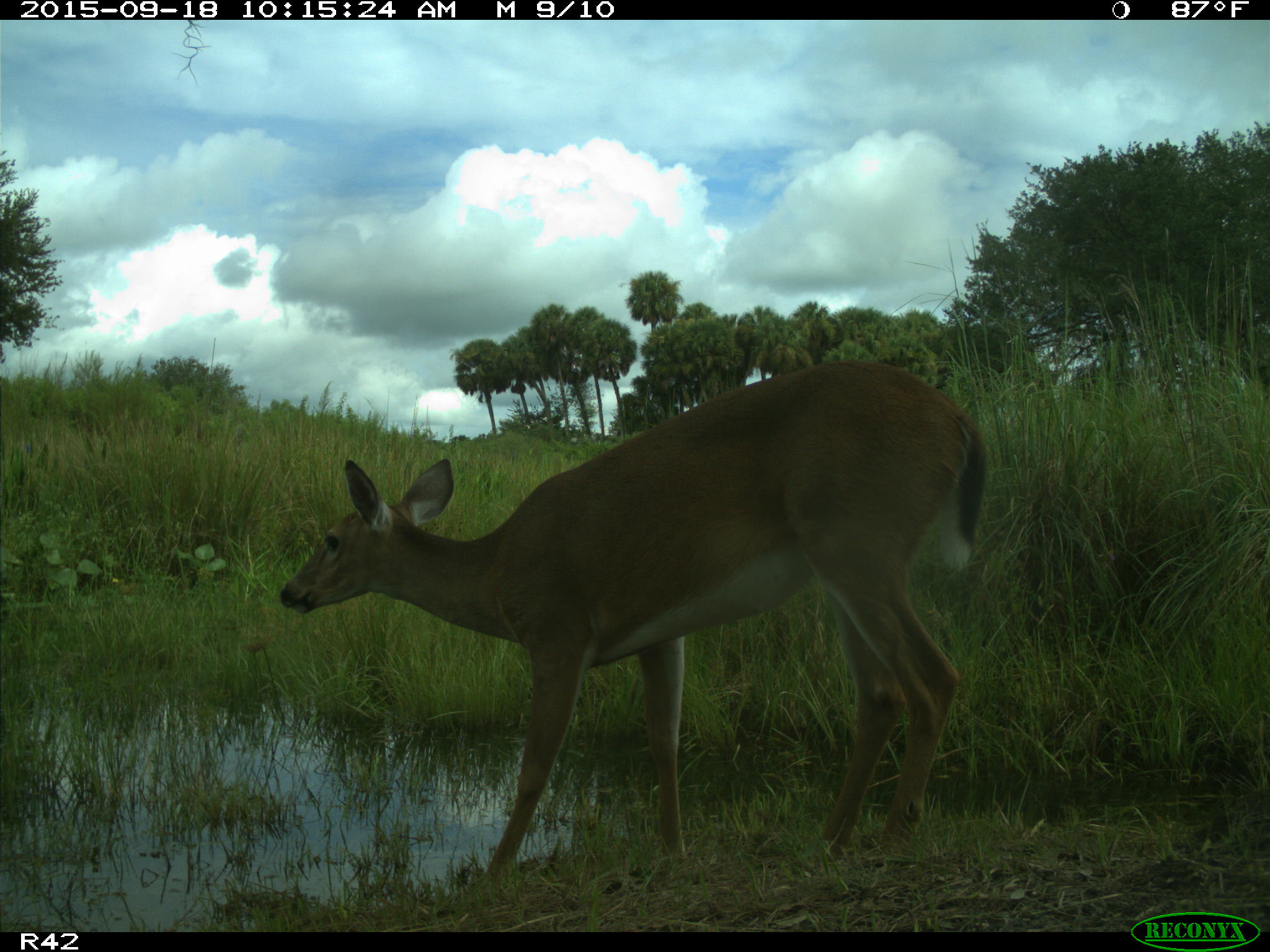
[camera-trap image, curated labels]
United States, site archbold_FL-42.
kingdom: Animalia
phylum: Chordata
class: Mammalia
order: Artiodactyla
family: Cervidae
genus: Odocoileus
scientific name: Odocoileus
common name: deer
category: unidentified deer